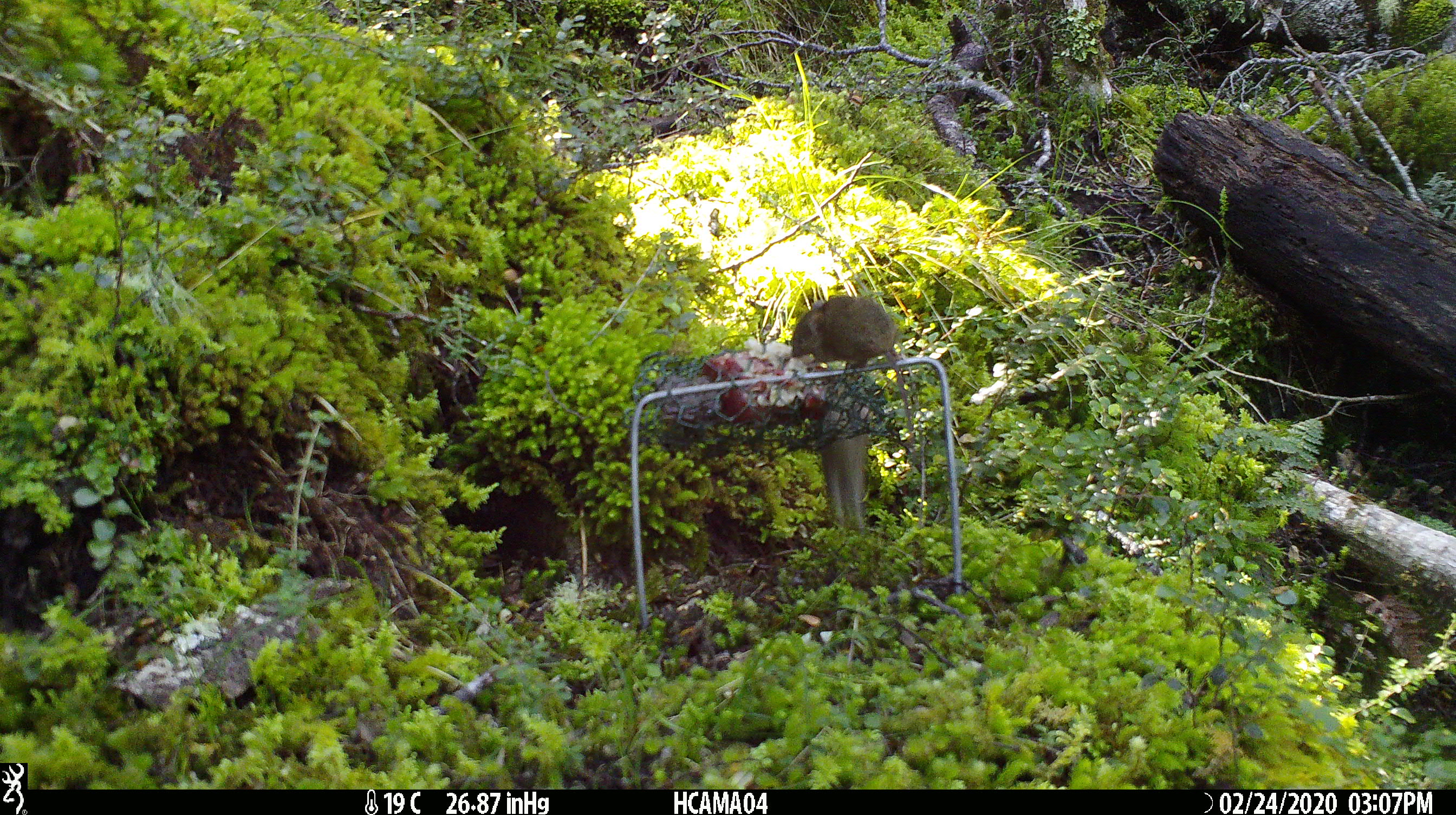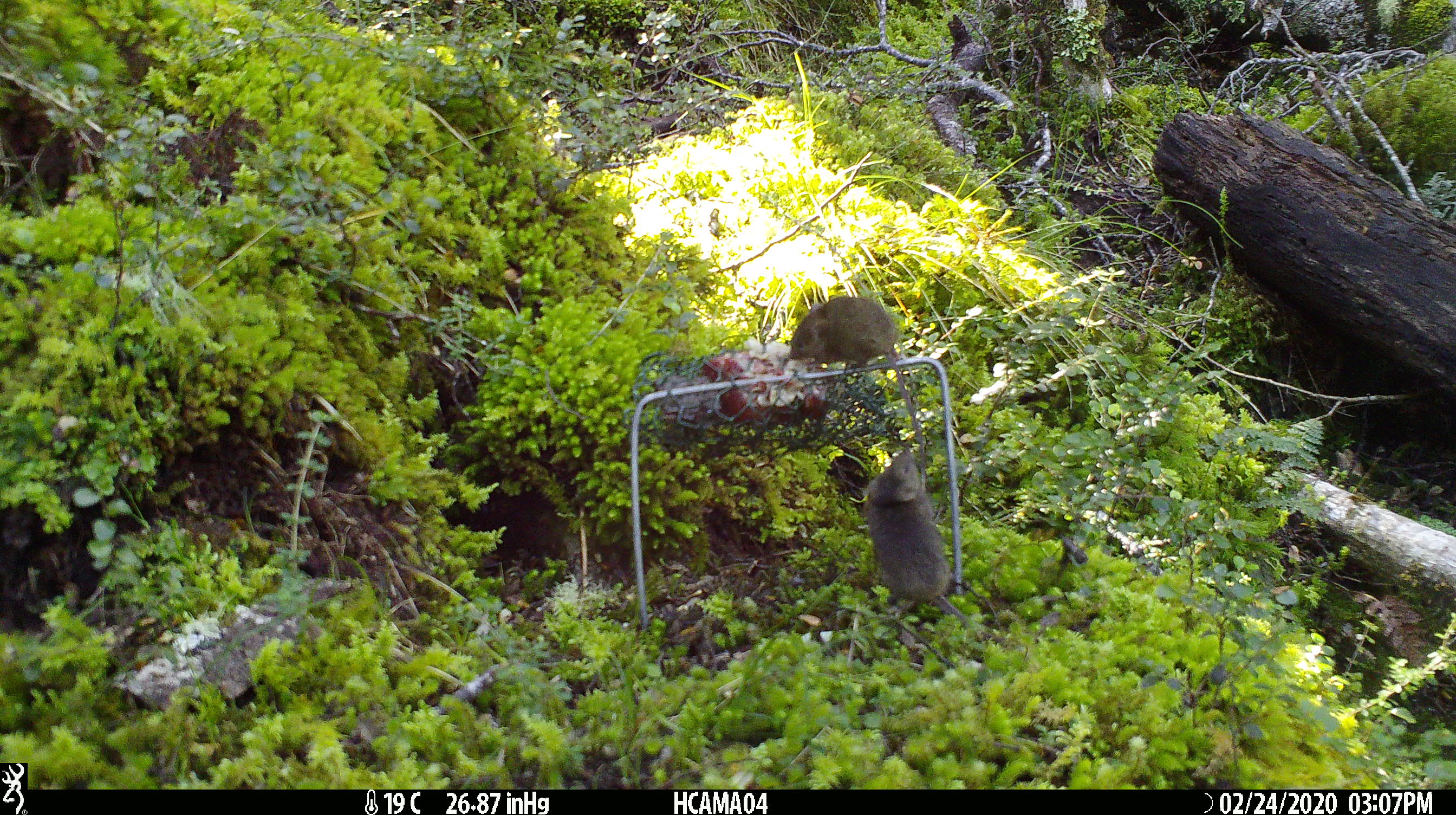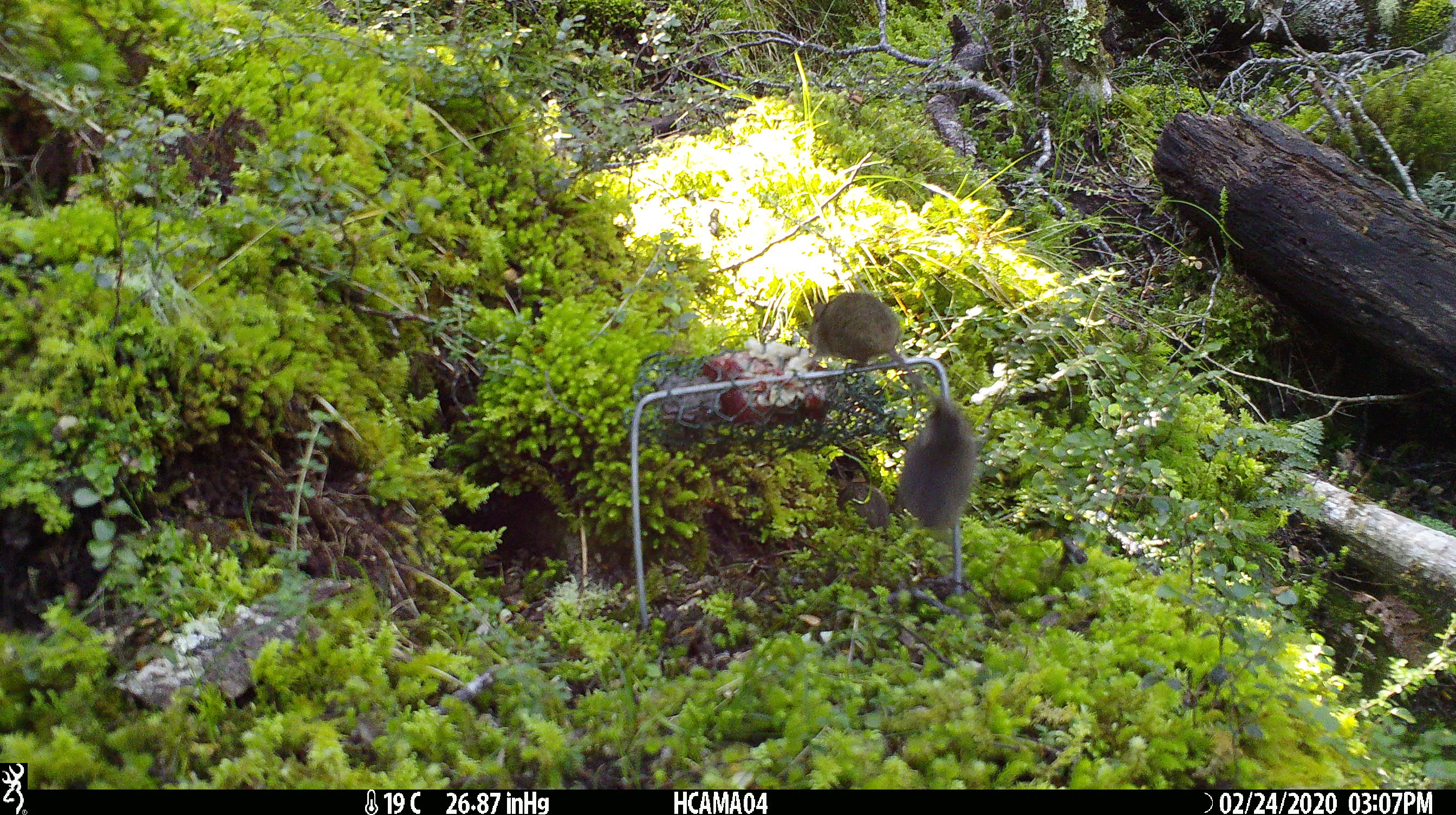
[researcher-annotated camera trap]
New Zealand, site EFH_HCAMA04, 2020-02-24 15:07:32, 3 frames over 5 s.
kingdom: Animalia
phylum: Chordata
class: Mammalia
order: Rodentia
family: Muridae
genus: Mus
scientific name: Mus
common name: mouse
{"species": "mouse (Mus)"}